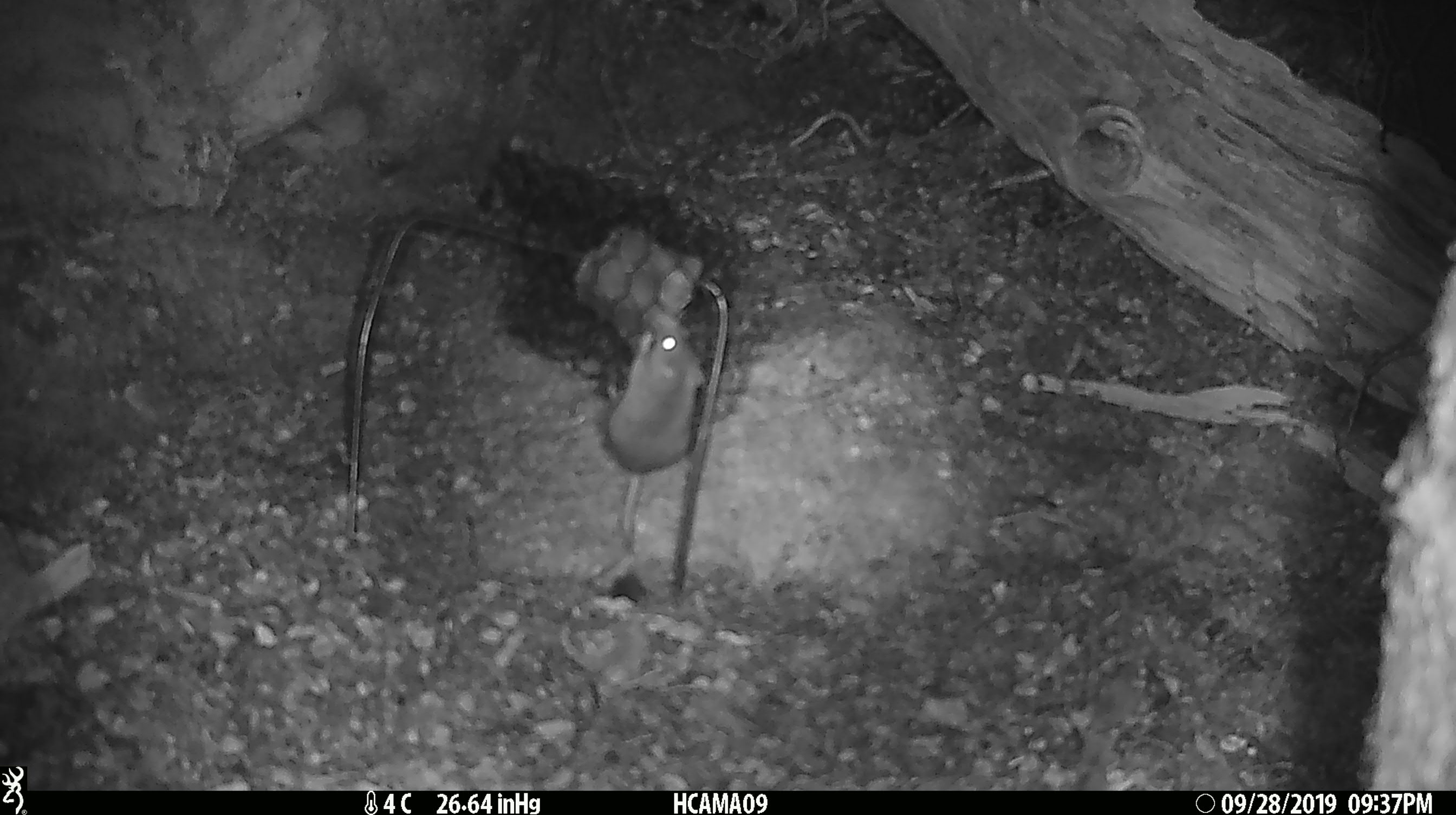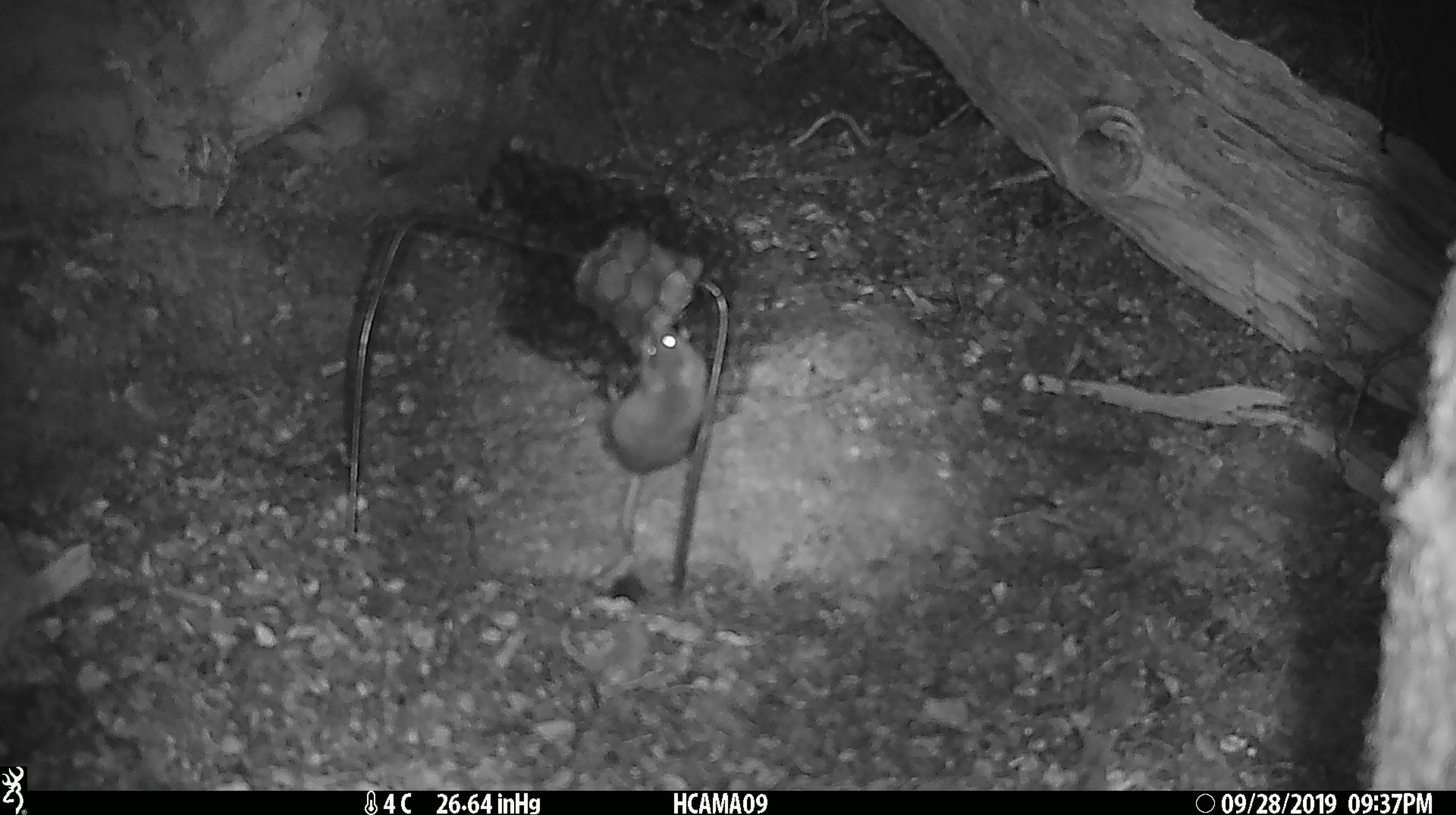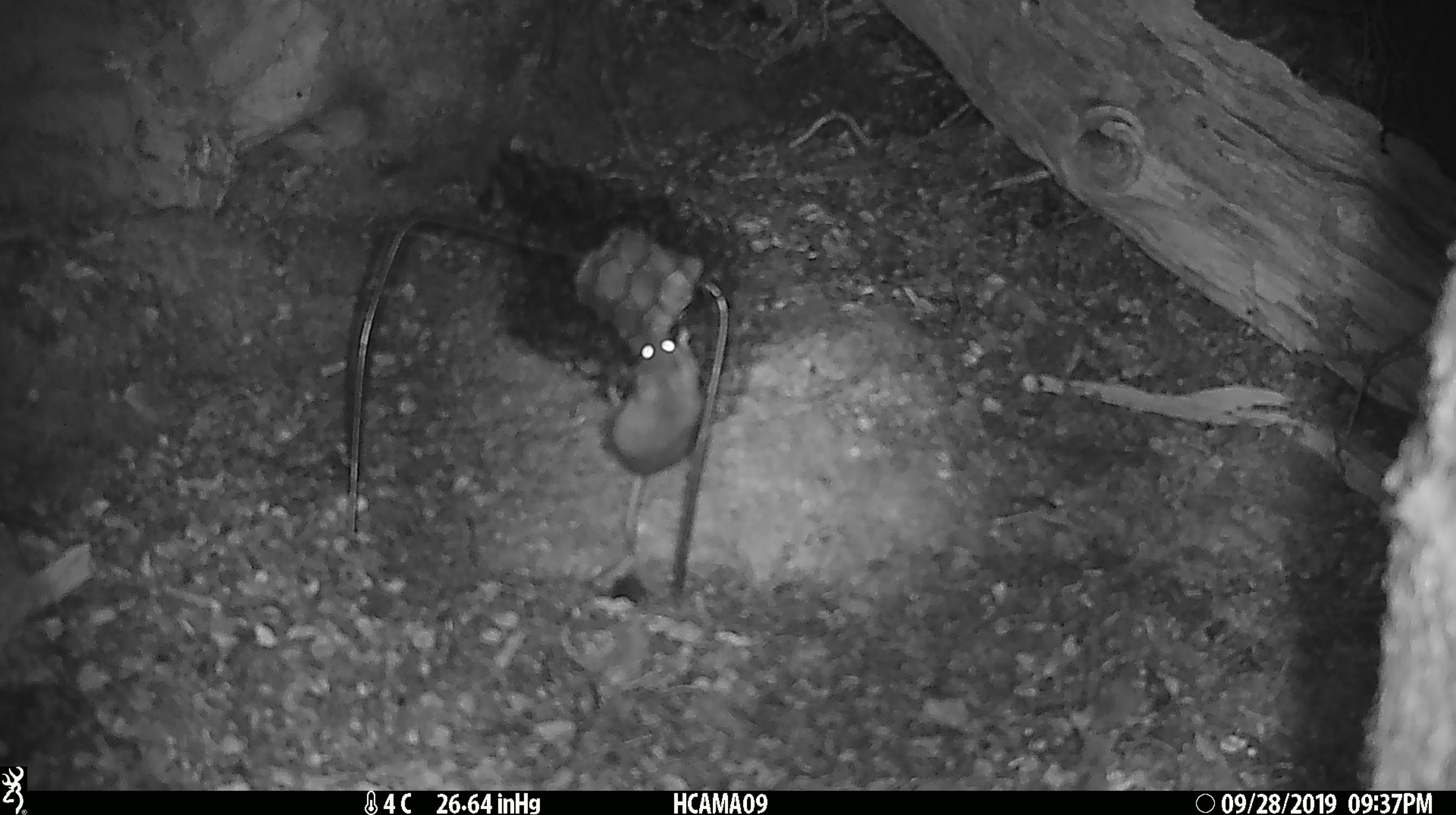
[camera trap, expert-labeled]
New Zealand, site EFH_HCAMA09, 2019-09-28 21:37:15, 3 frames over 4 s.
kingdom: Animalia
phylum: Chordata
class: Mammalia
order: Rodentia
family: Muridae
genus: Mus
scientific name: Mus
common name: mouse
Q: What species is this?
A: Mouse (Mus).